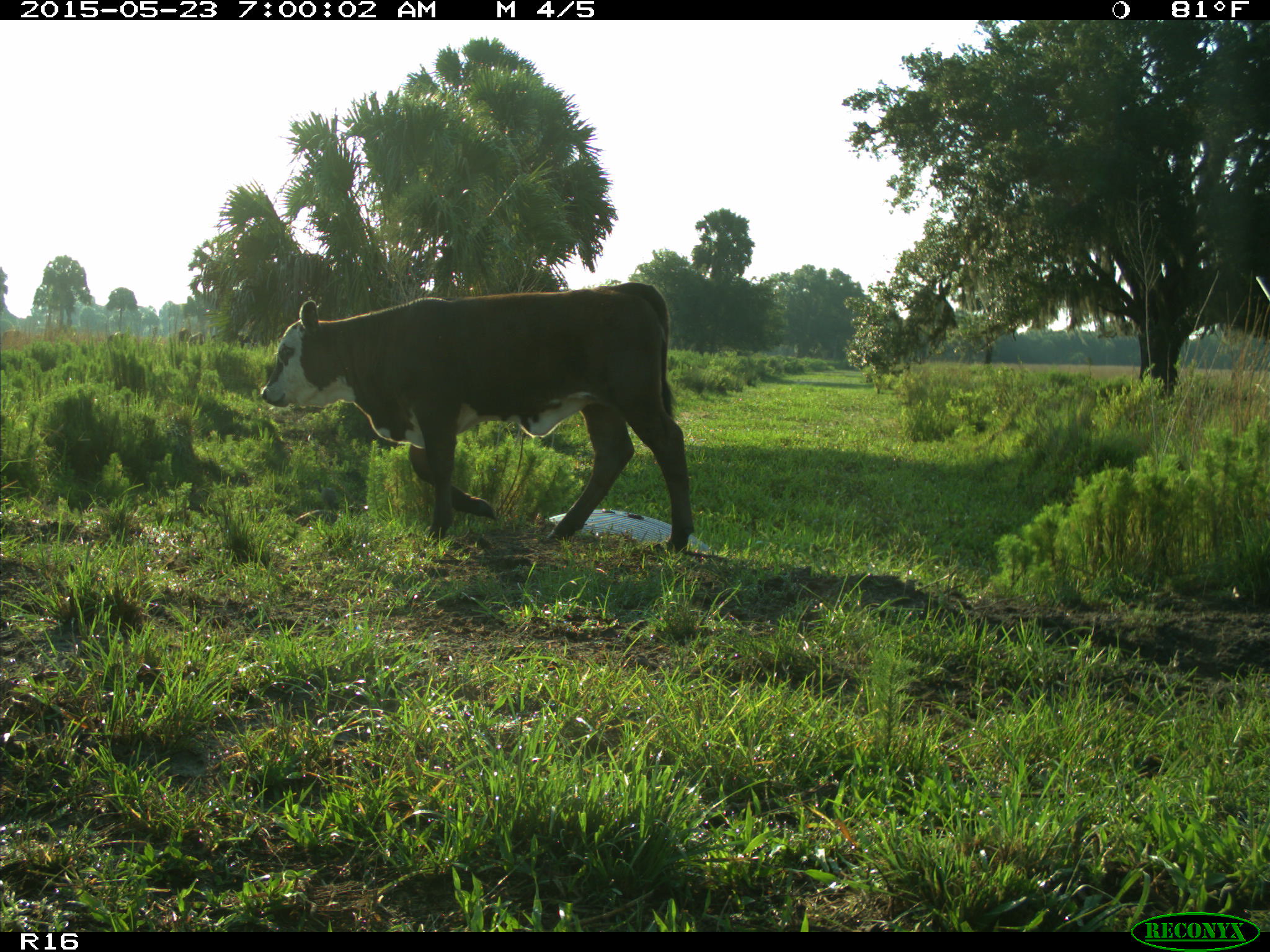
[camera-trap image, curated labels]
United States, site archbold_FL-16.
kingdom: Animalia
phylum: Chordata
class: Mammalia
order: Artiodactyla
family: Bovidae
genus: Bos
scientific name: Bos taurus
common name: domestic cow